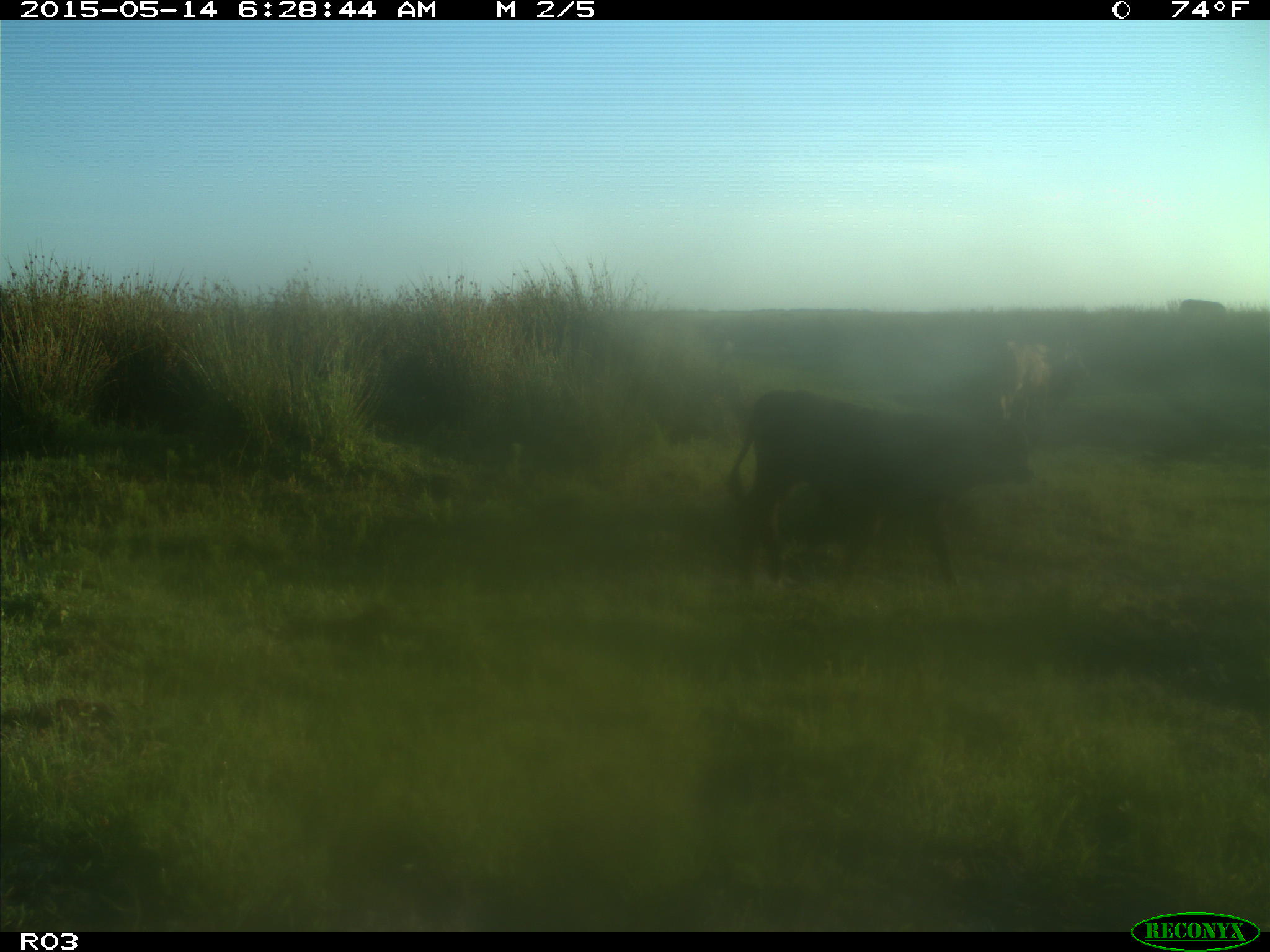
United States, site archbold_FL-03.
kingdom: Animalia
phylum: Chordata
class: Mammalia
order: Artiodactyla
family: Bovidae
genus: Bos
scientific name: Bos taurus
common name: domestic cow